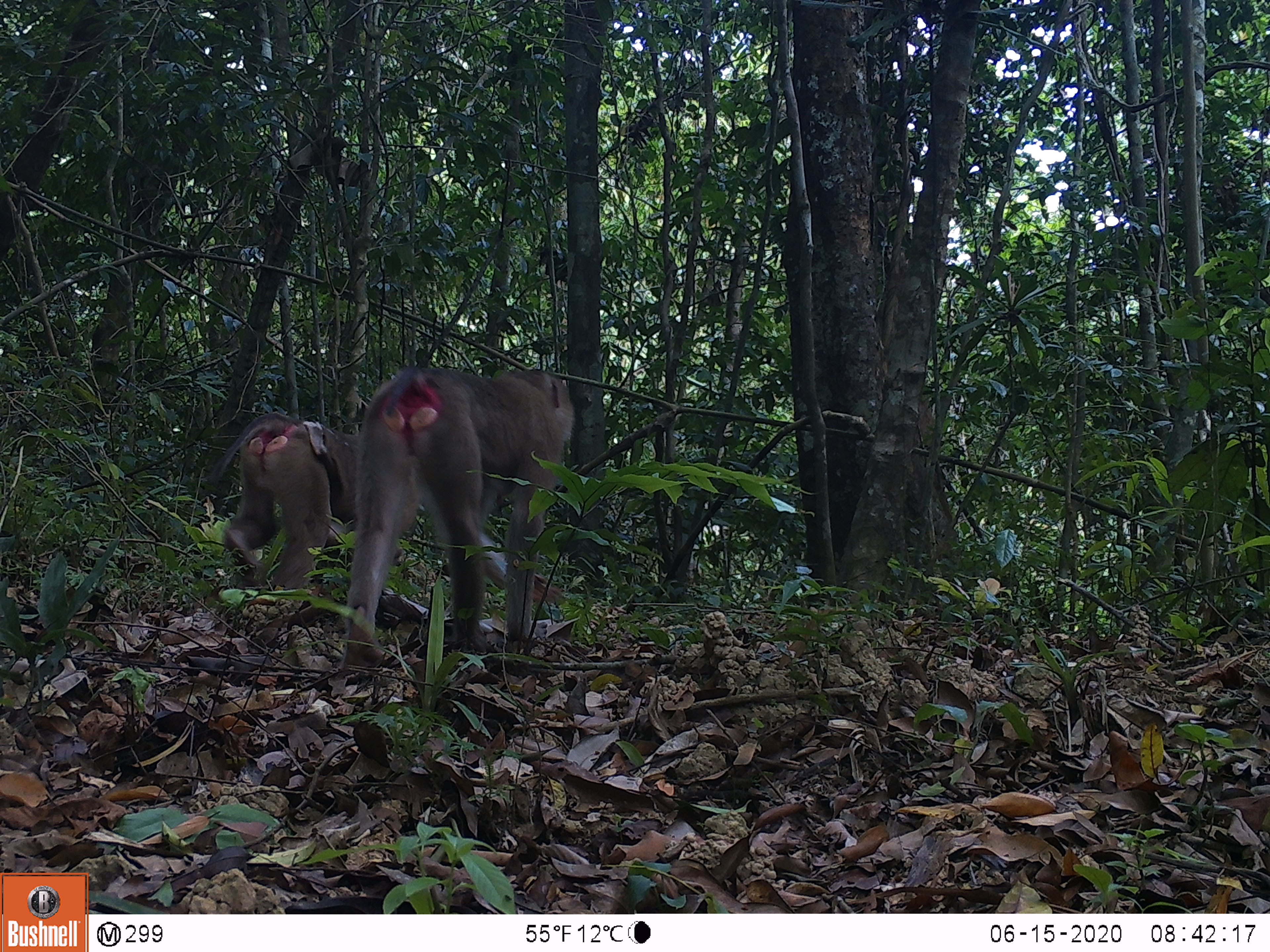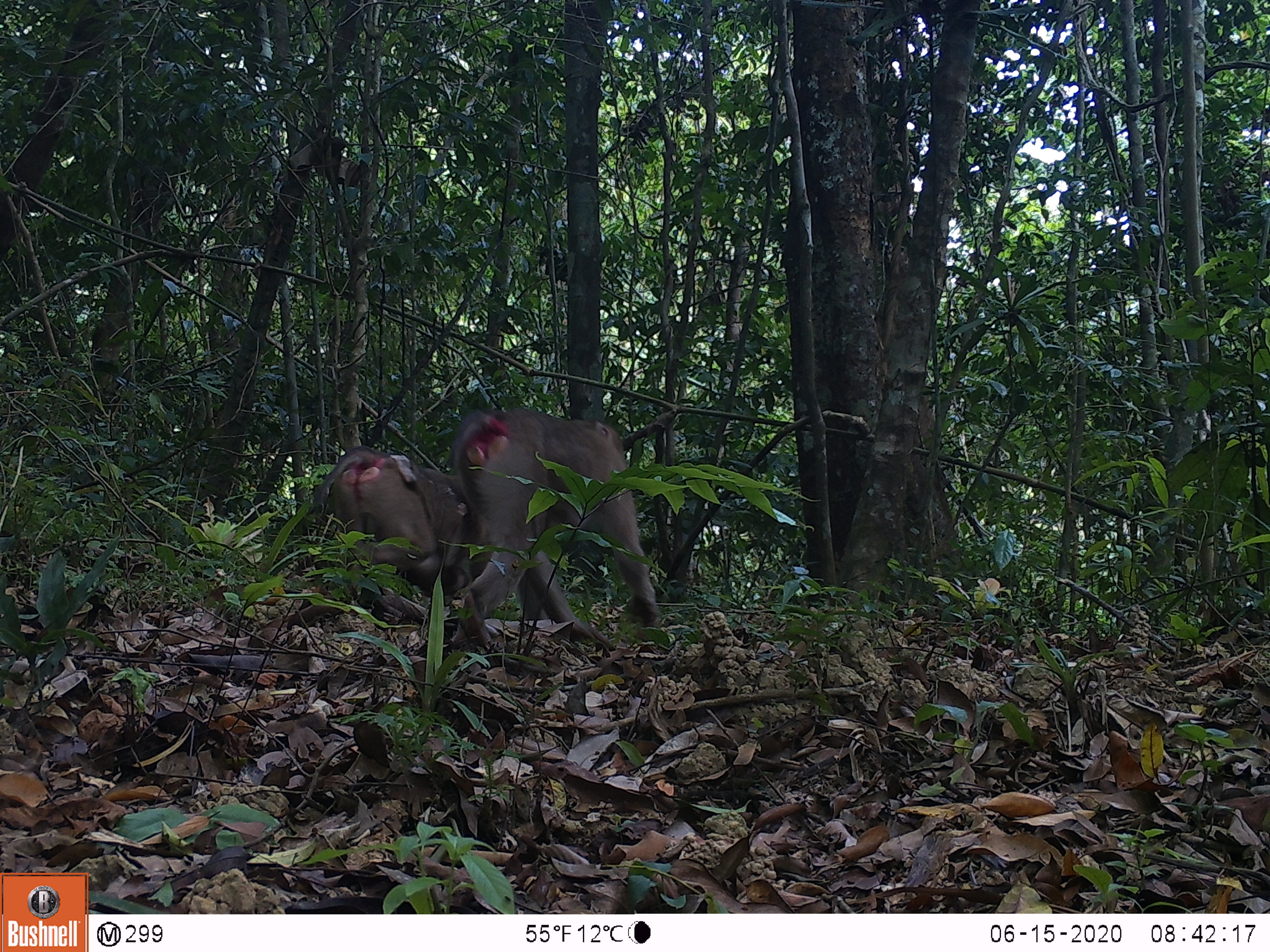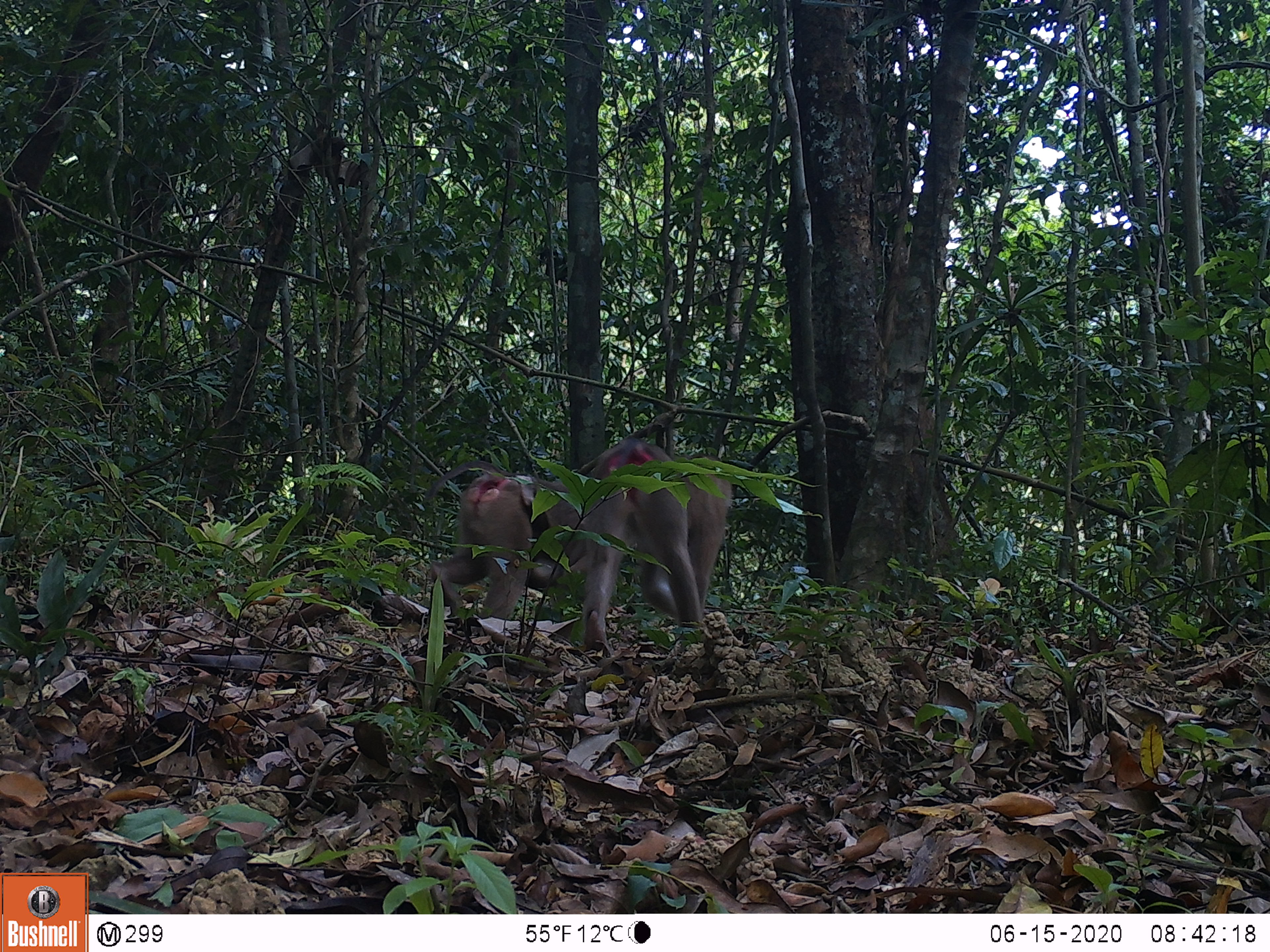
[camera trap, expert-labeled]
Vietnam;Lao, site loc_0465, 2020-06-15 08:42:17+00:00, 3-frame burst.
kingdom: Animalia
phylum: Chordata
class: Mammalia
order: Primates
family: Cercopithecidae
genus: Macaca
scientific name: Macaca nemestrina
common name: pig-tailed macaque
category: pig tailed macaque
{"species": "pig tailed macaque (pig-tailed macaque) (Macaca nemestrina)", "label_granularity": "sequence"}